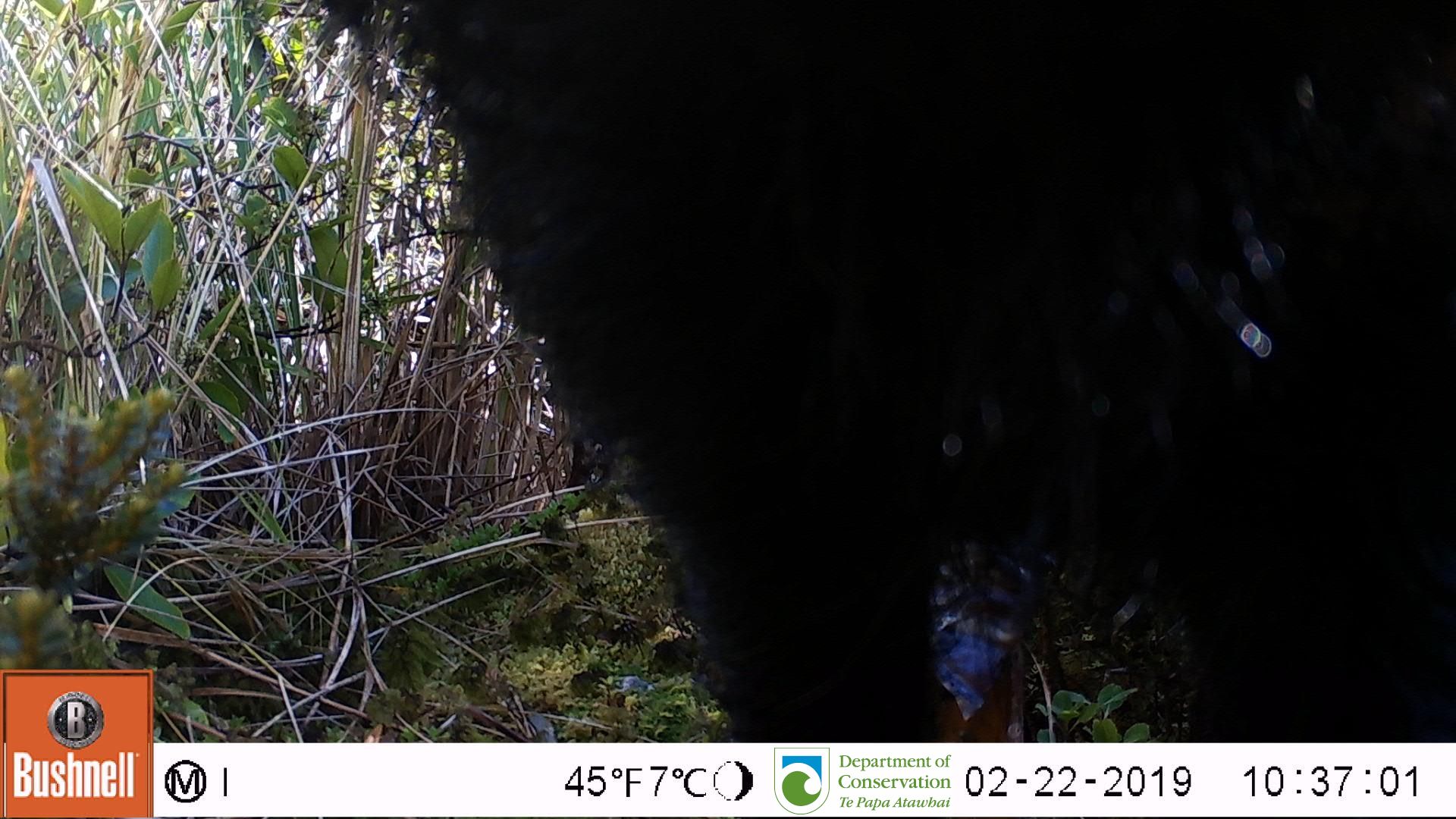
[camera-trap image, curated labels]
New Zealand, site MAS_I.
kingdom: Animalia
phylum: Chordata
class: Mammalia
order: Artiodactyla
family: Suidae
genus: Sus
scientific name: Sus scrofa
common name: pig